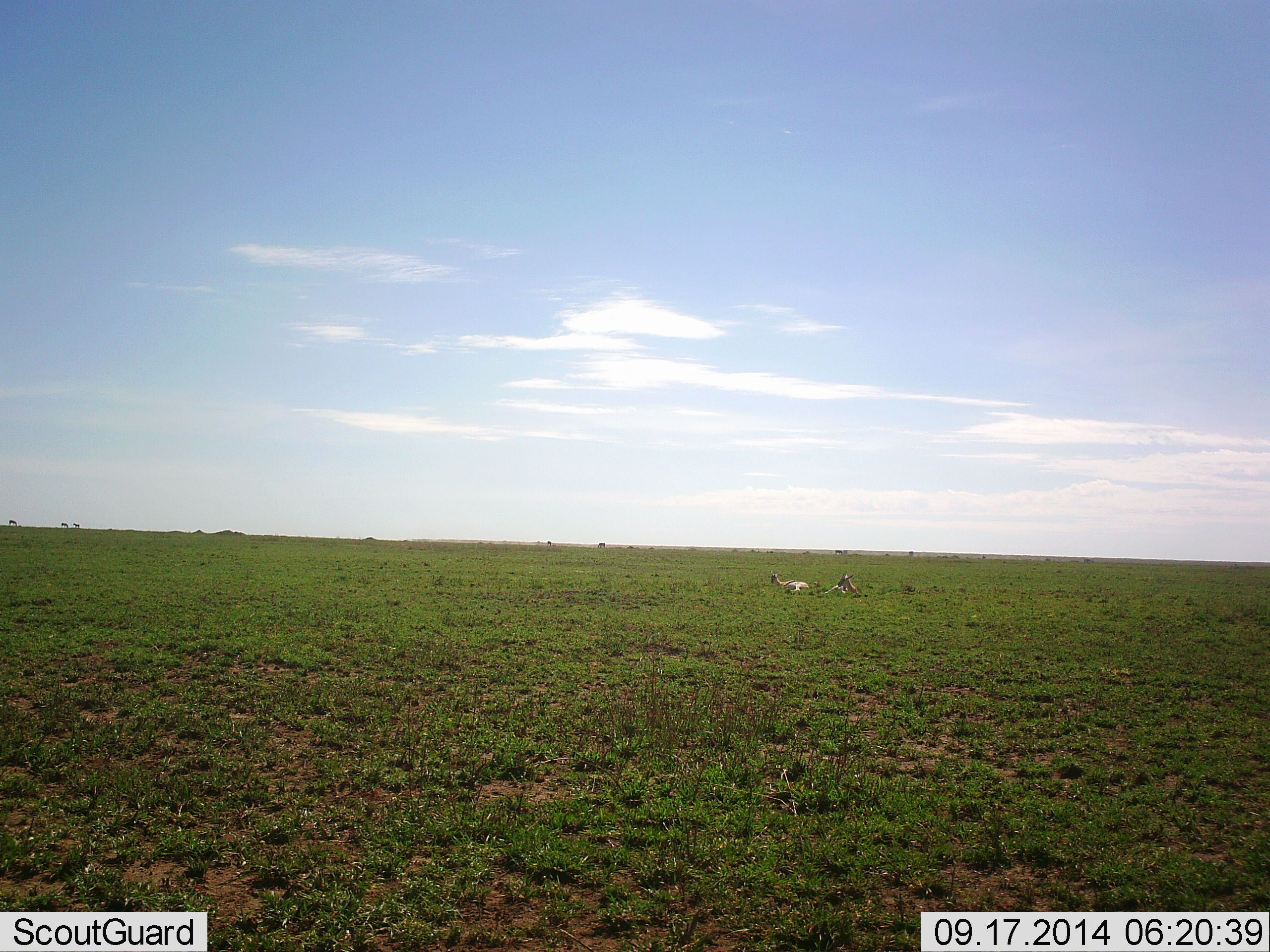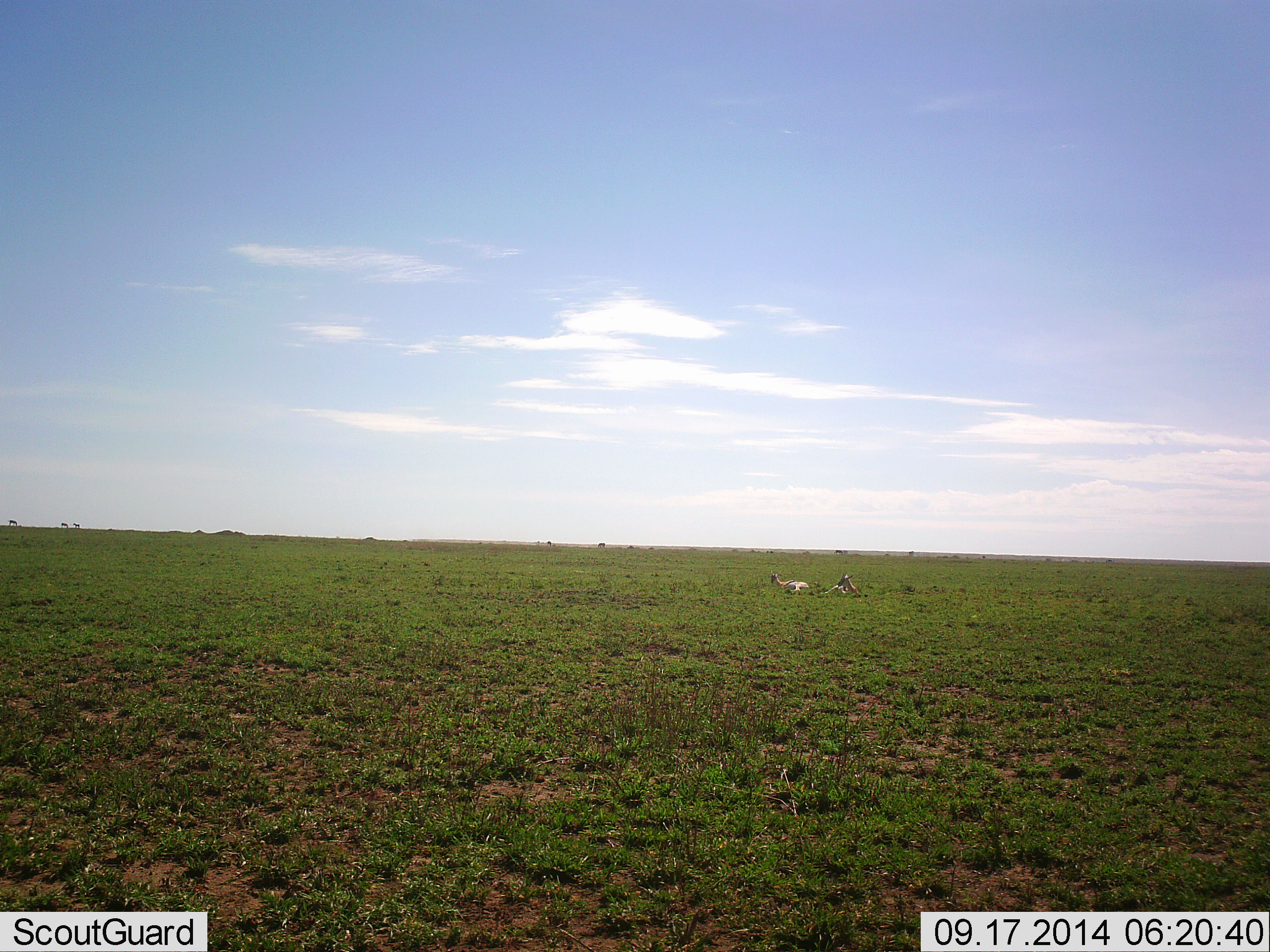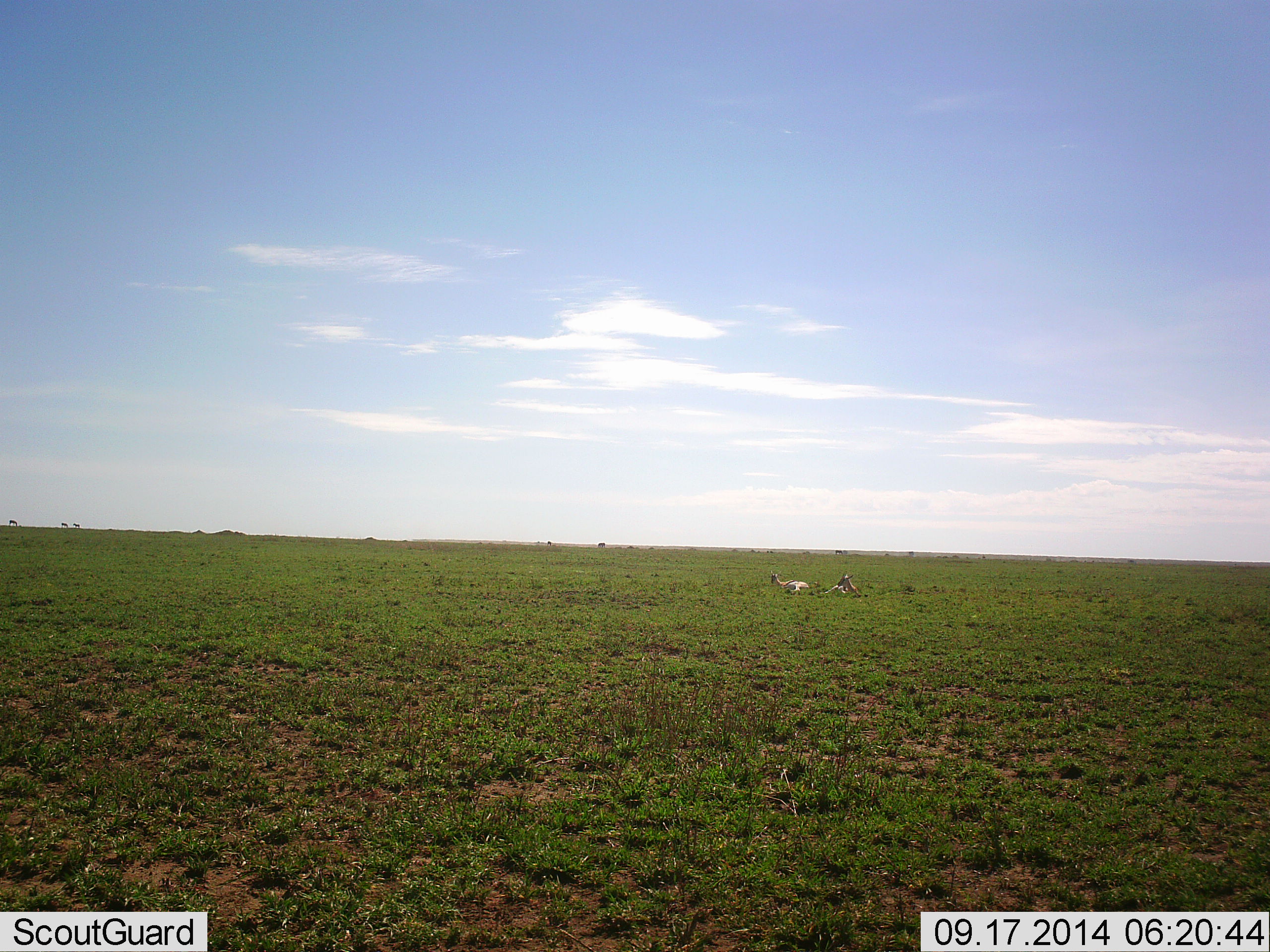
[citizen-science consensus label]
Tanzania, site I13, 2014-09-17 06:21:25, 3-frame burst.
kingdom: Animalia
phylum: Chordata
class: Mammalia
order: Artiodactyla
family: Bovidae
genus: Nanger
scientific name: Nanger granti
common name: grant's gazelle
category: gazellegrants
Gazellegrants (grant's gazelle) (Nanger granti), count 2. Behavior (volunteer vote fractions): standing 20%, resting 100%, moving 0%, interacting 0%. Young present (vote fraction): 0%. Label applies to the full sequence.